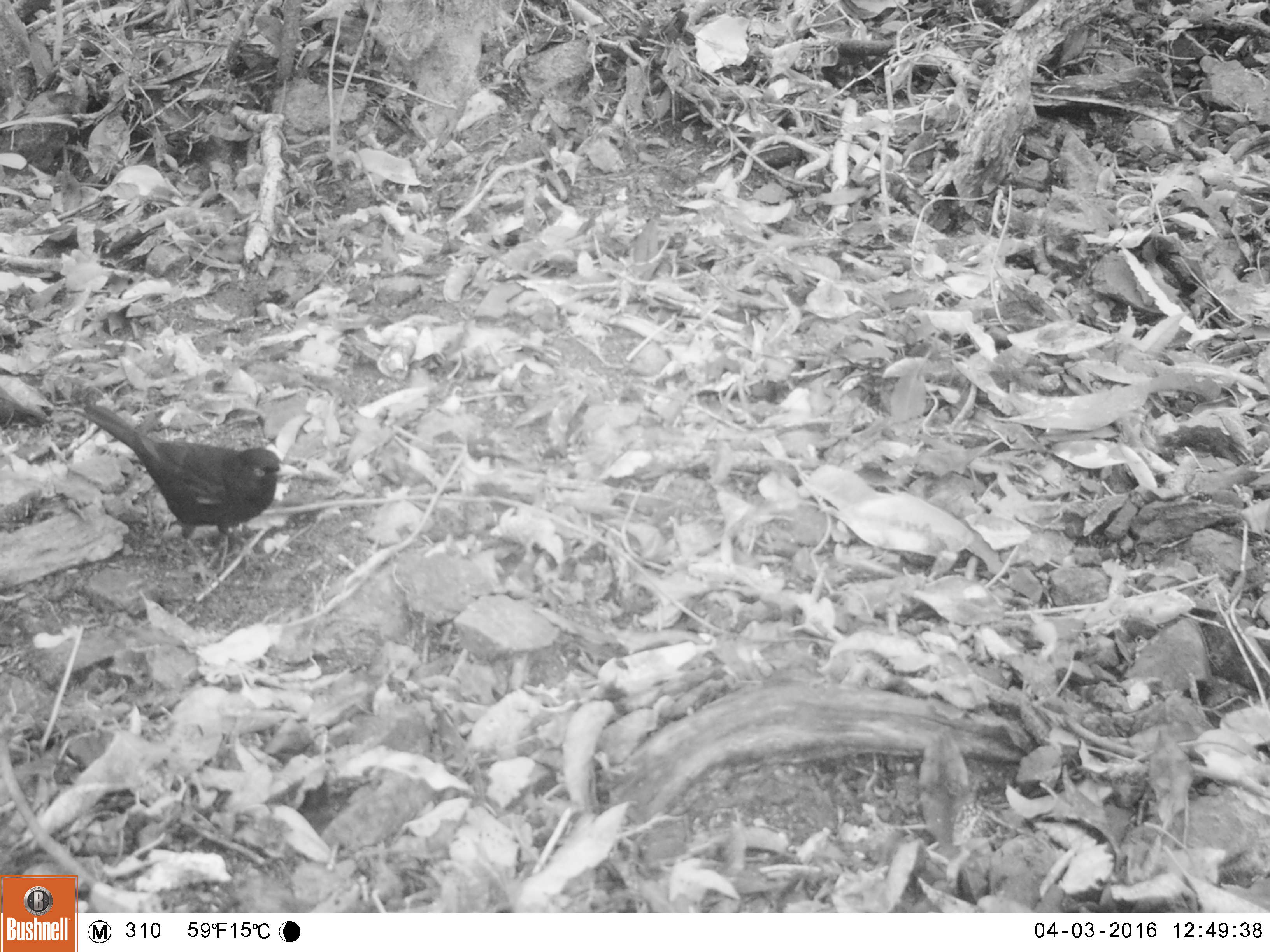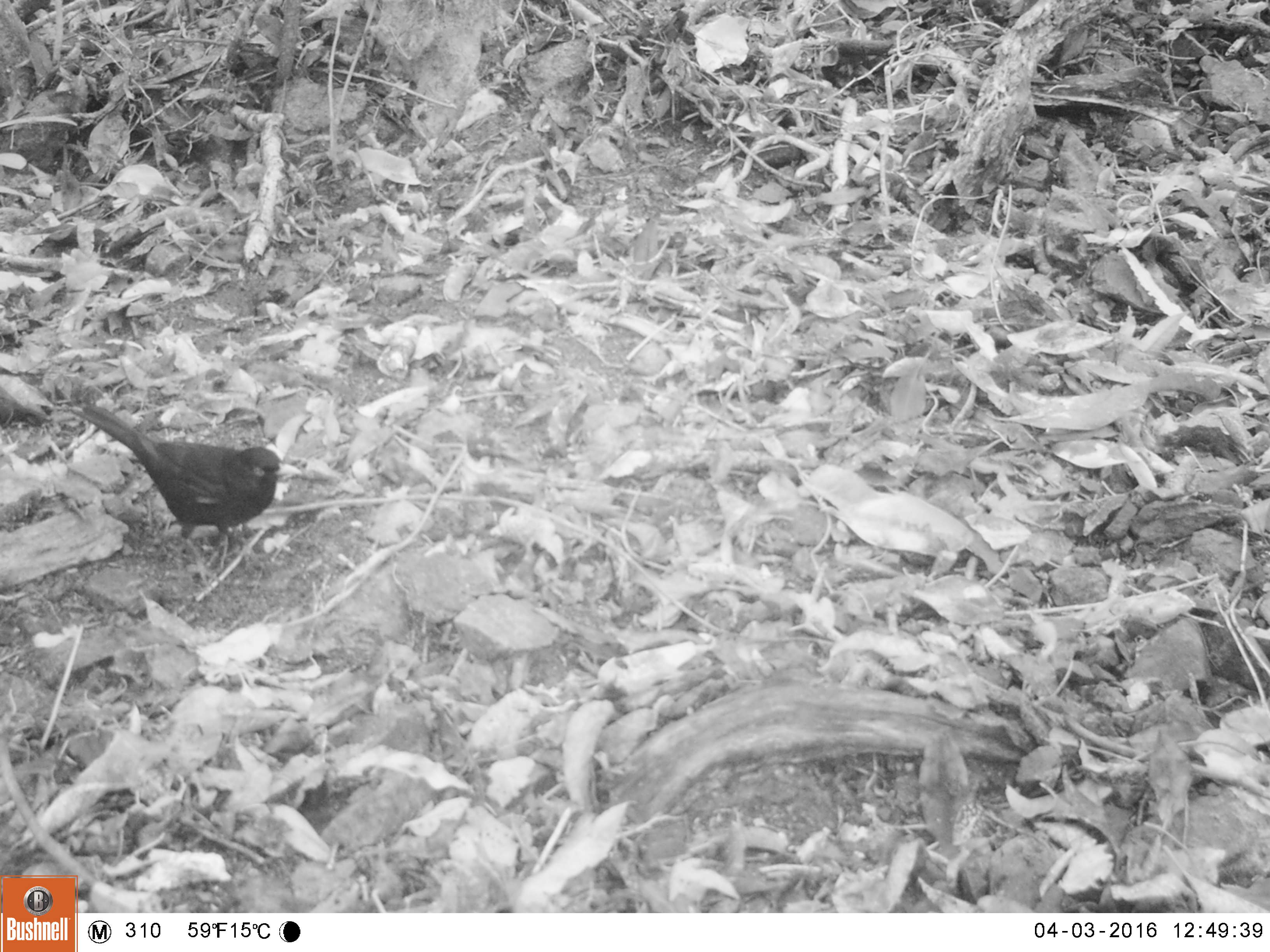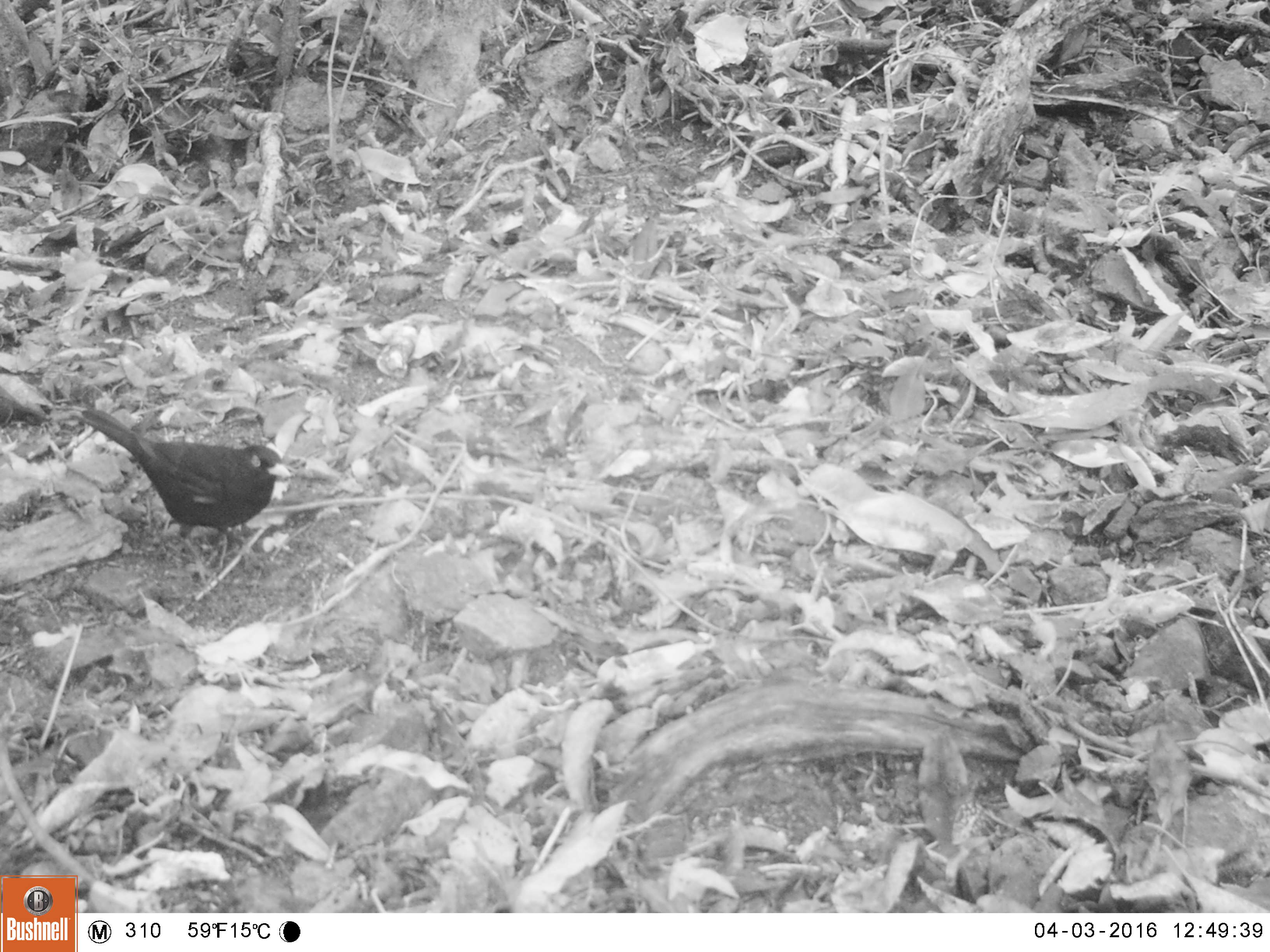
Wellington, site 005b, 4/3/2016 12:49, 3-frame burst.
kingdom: Animalia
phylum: Chordata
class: Aves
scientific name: Aves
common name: bird